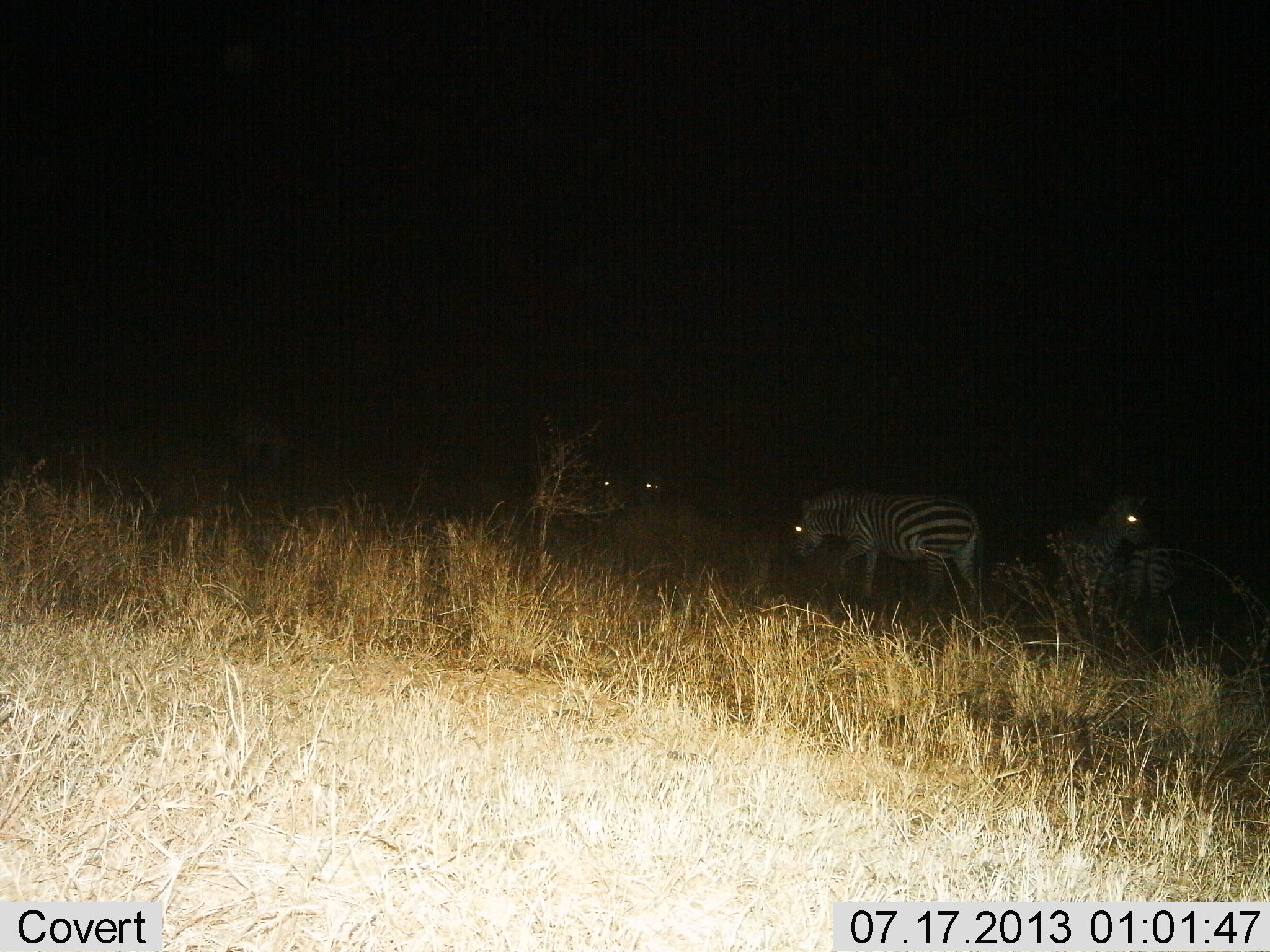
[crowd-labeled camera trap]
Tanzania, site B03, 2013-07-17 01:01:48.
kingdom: Animalia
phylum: Chordata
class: Mammalia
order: Perissodactyla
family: Equidae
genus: Equus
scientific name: Equus quagga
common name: plains zebra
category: zebra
Zebra (plains zebra) (Equus quagga), count 5. Behavior (volunteer vote fractions): standing 66%, resting 21%, moving 47%, interacting 5%. Young present (vote fraction): 0%. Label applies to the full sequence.